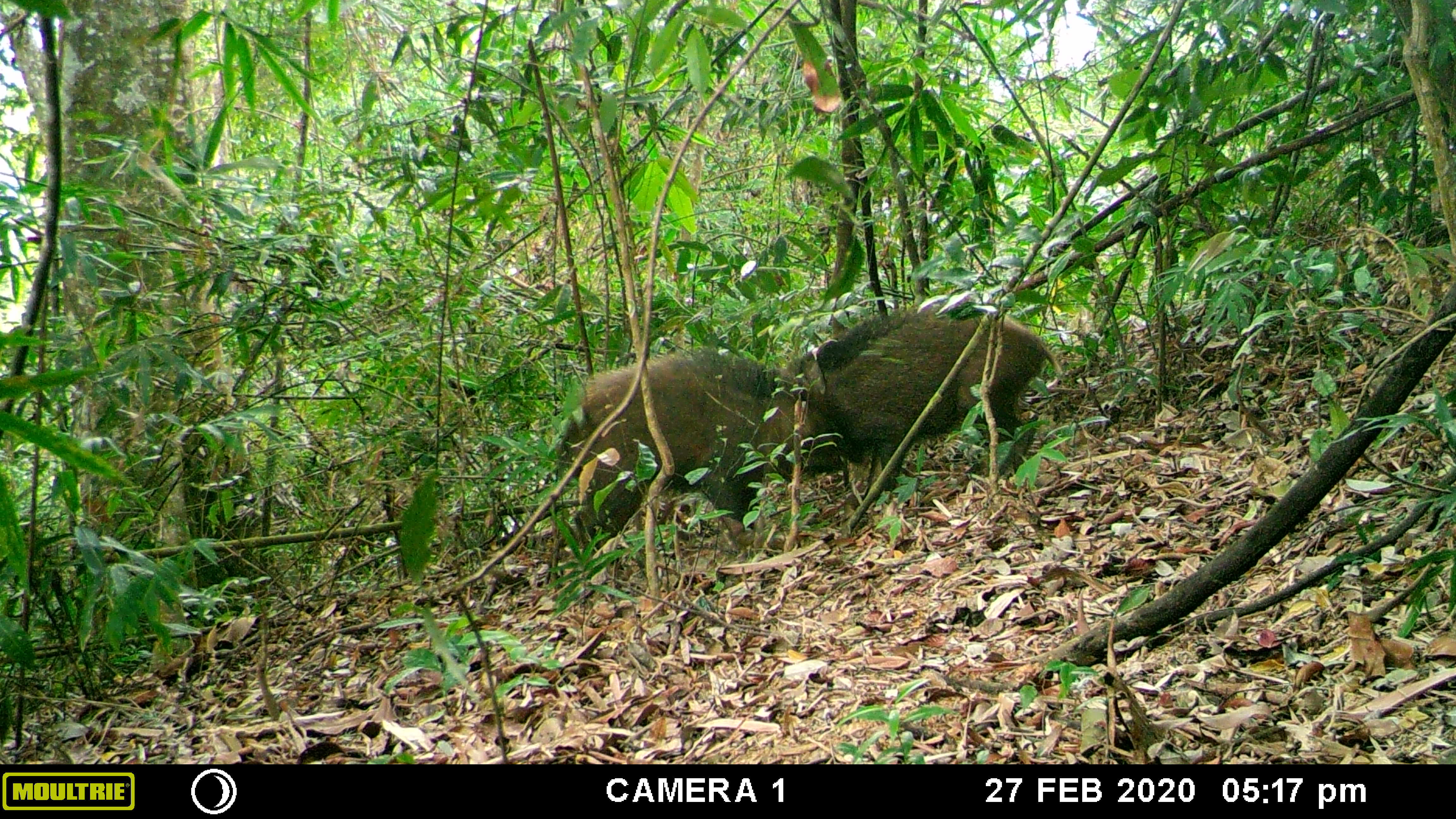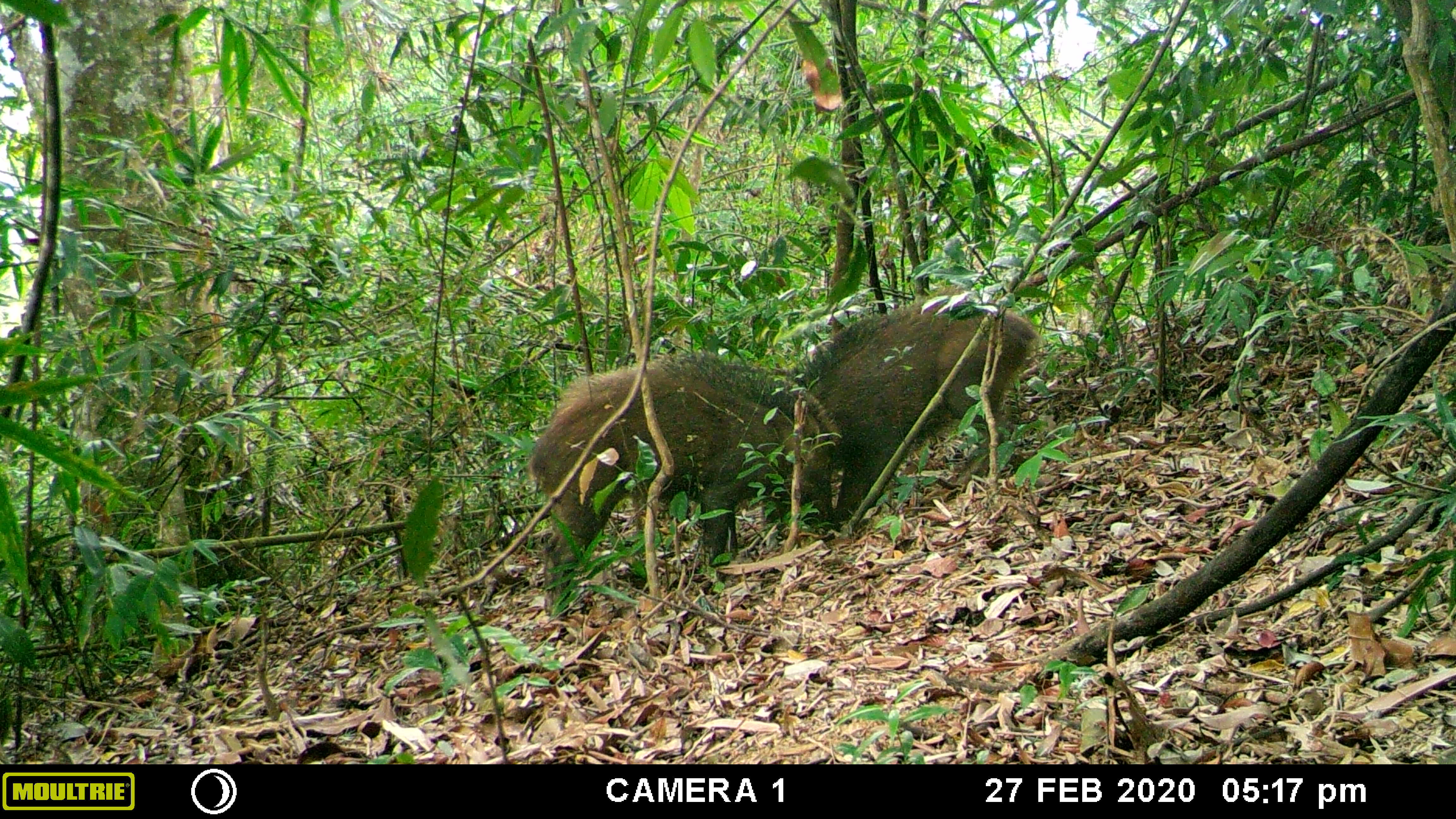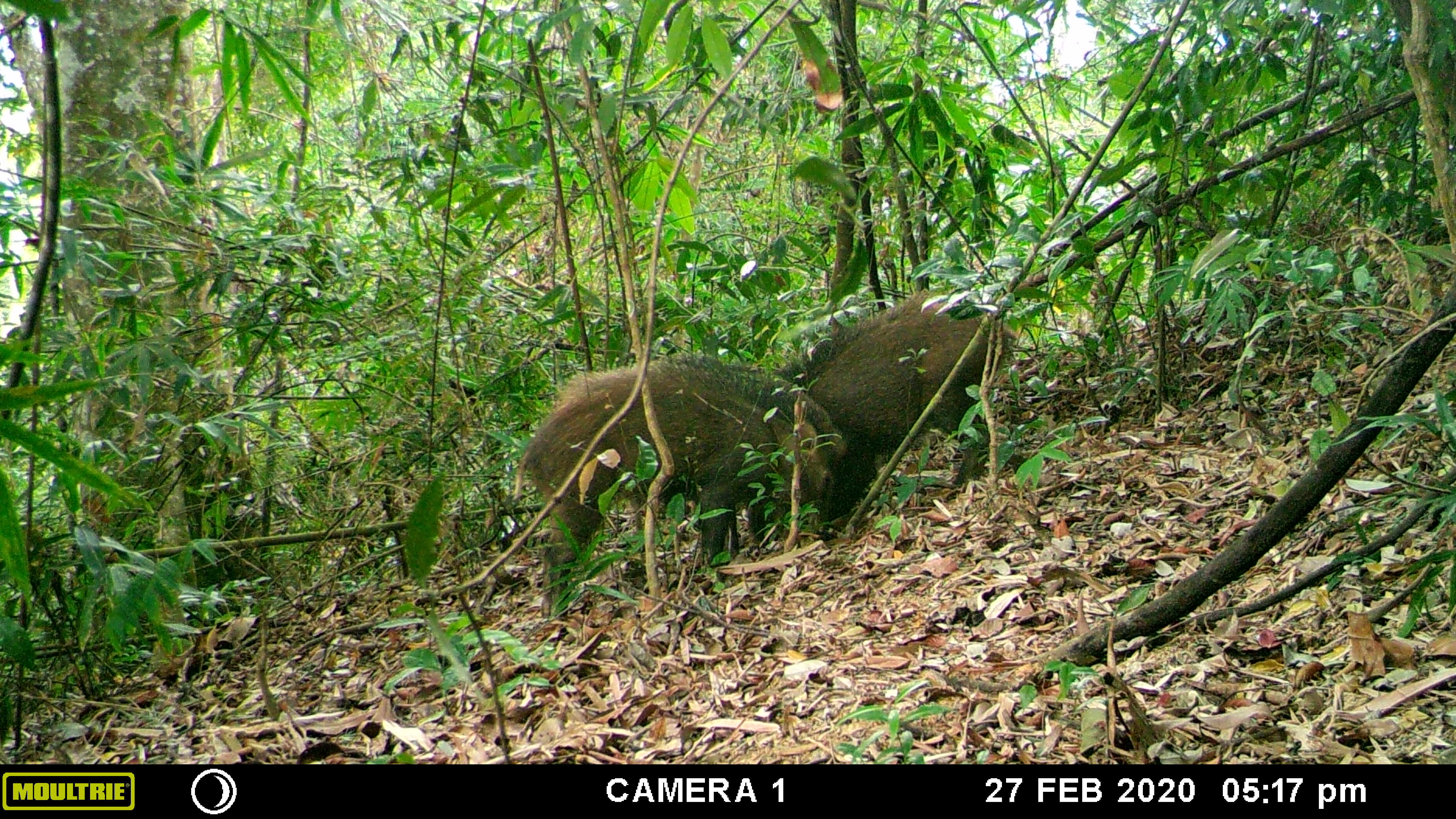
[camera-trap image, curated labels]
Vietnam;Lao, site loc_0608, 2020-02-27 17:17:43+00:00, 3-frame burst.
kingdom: Animalia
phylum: Chordata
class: Mammalia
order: Artiodactyla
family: Suidae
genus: Sus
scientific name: Sus scrofa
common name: eurasian wild pig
Eurasian wild pig (Sus scrofa). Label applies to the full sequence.